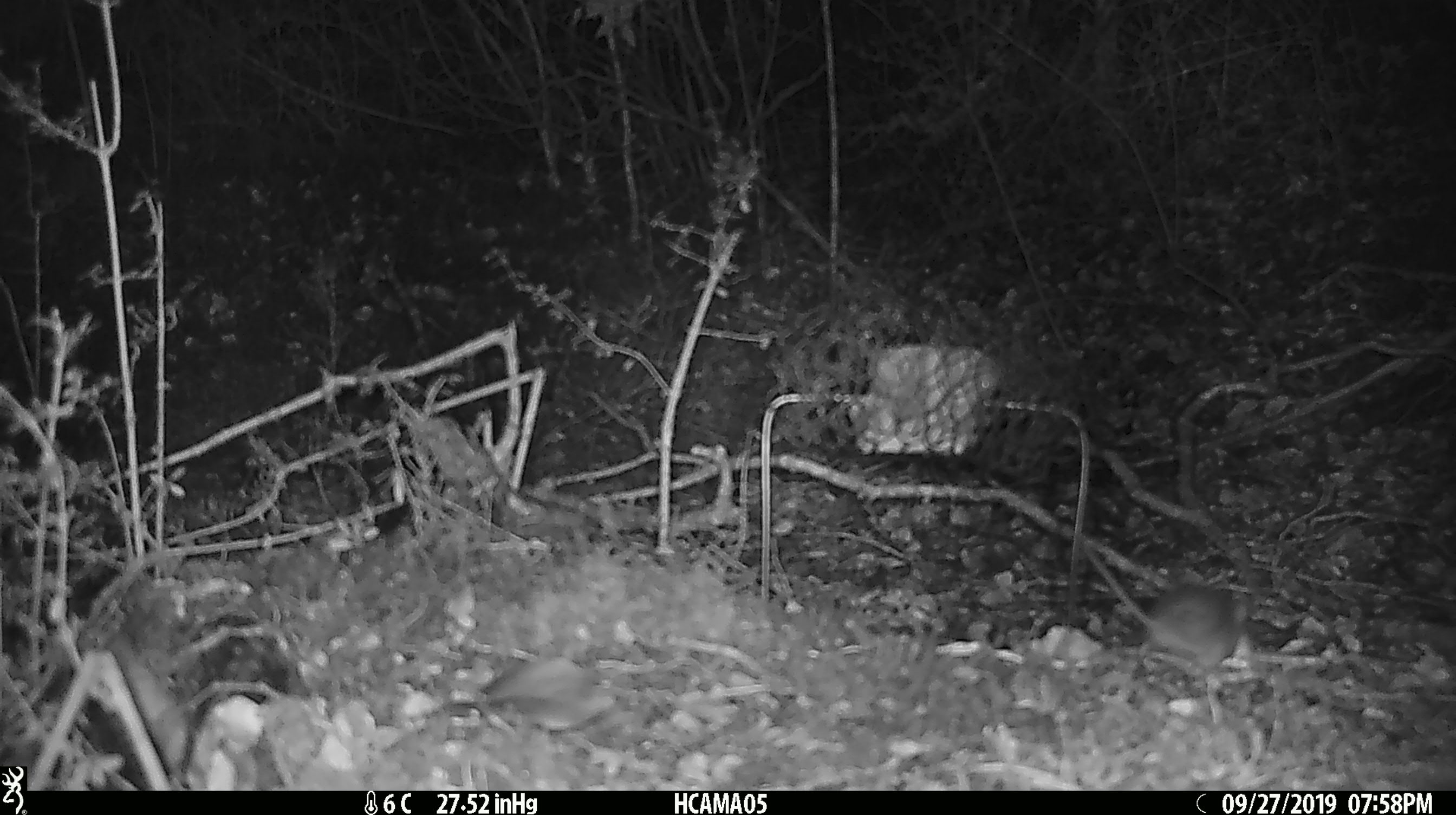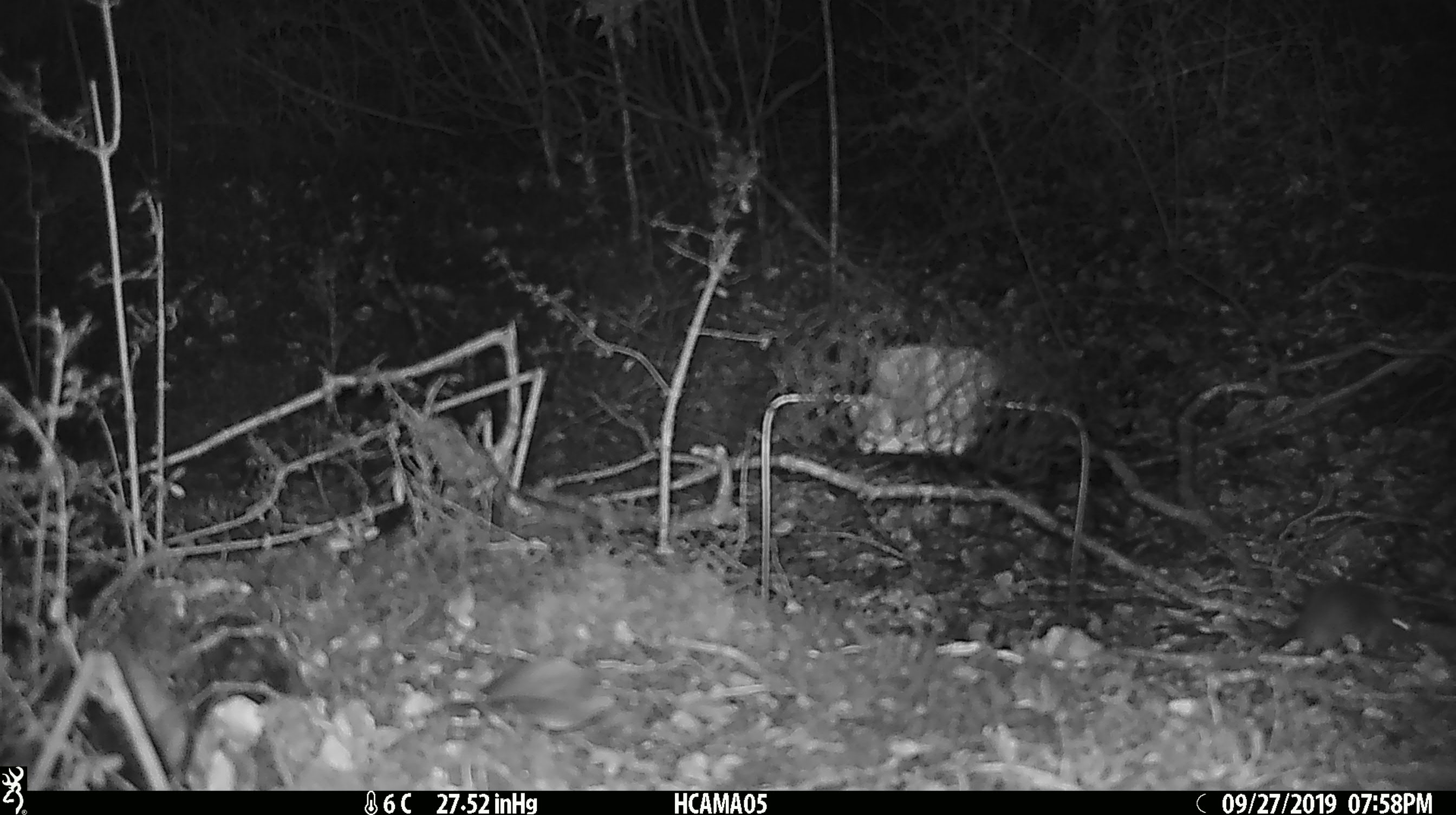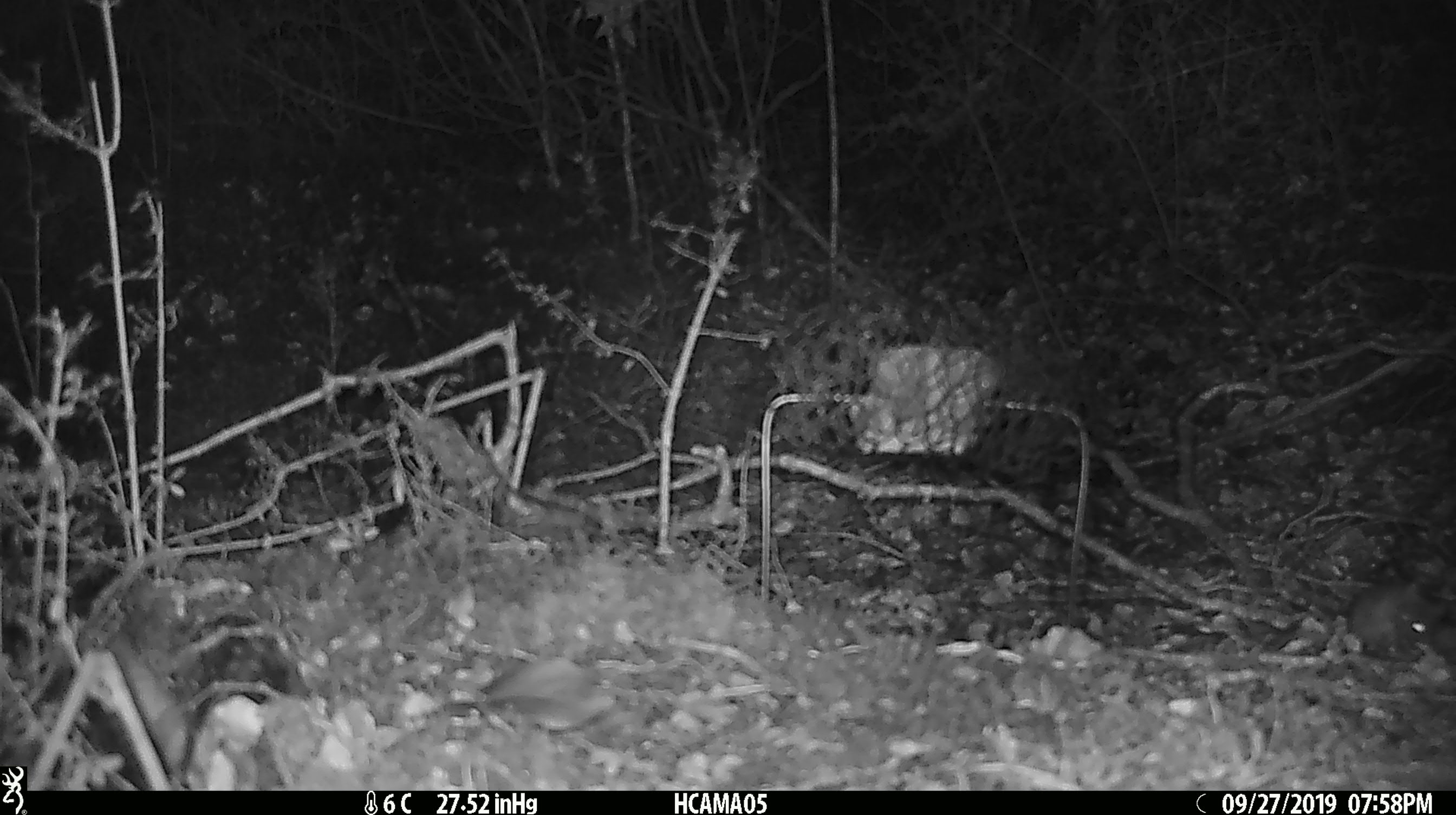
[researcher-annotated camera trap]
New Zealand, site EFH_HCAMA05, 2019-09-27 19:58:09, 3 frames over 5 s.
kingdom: Animalia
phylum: Chordata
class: Mammalia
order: Rodentia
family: Muridae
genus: Mus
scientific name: Mus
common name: mouse